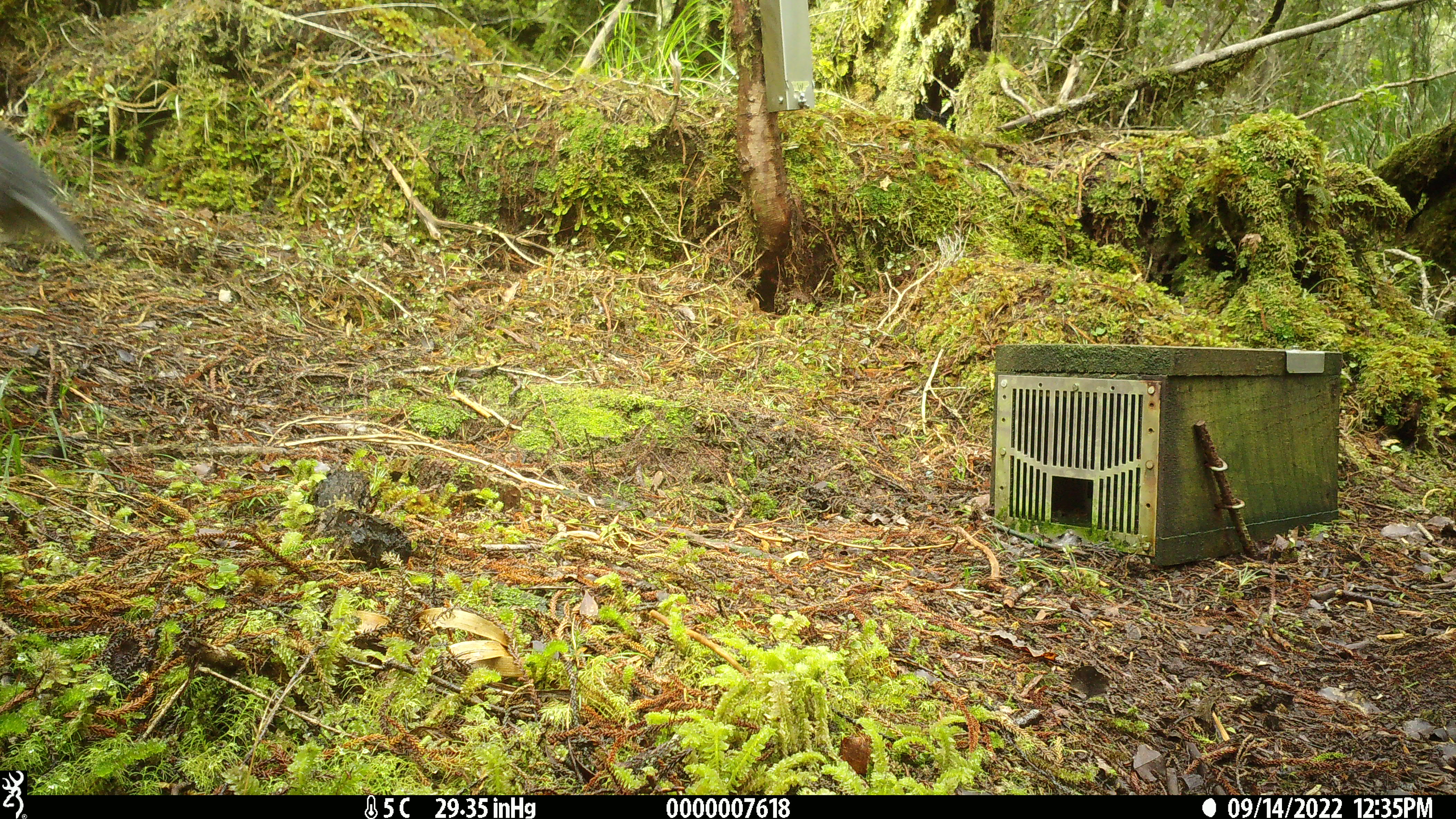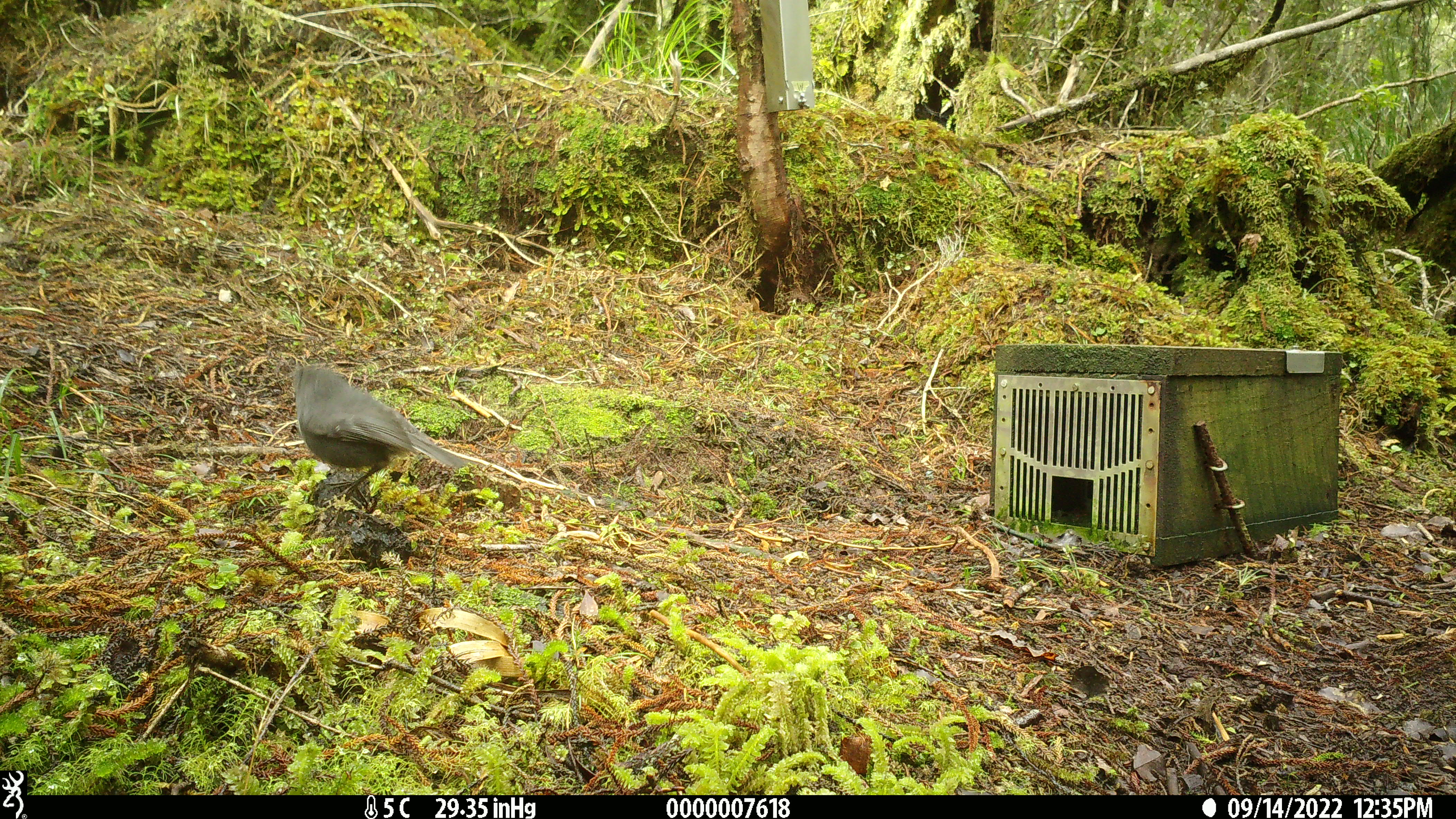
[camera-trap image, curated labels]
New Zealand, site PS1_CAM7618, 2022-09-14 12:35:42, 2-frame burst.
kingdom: Animalia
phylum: Chordata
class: Aves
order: Passeriformes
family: Petroicidae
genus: Petroica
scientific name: Petroica australis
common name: new zealand robin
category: robin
Robin (new zealand robin) (Petroica australis).